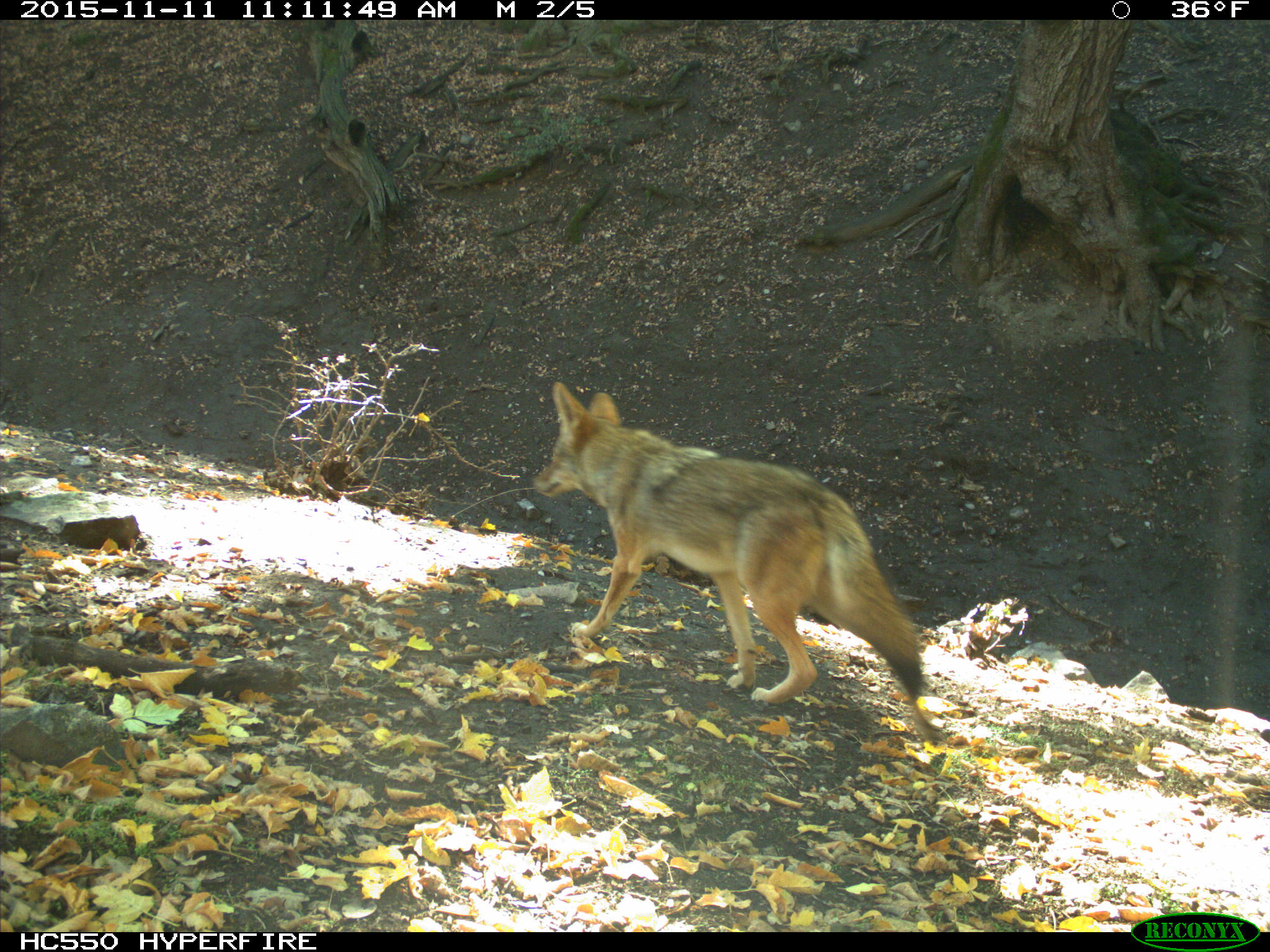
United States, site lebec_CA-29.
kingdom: Animalia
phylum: Chordata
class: Mammalia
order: Carnivora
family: Canidae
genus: Canis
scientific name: Canis latrans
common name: coyote